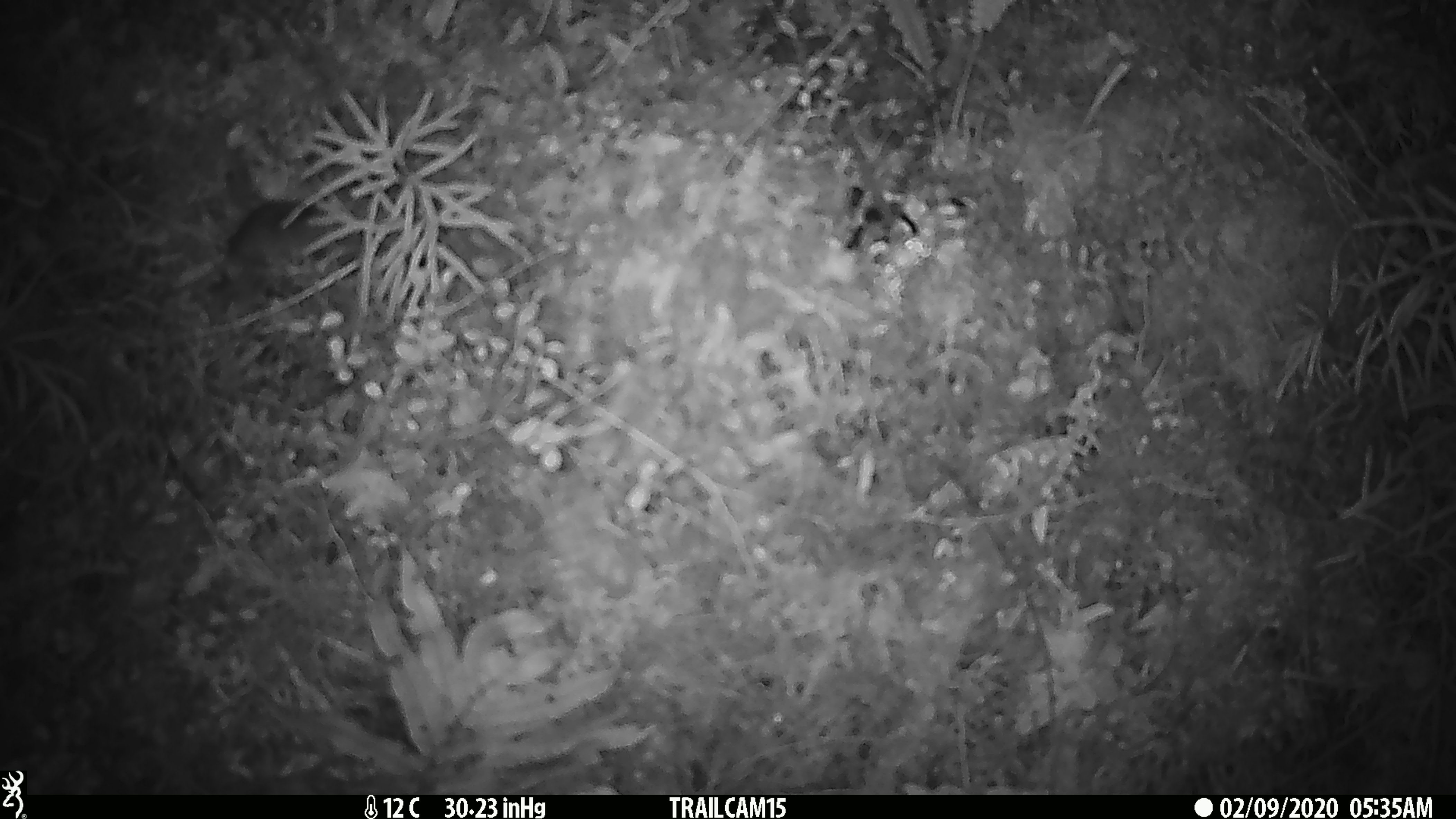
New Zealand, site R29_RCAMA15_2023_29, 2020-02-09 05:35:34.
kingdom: Animalia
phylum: Chordata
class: Mammalia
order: Rodentia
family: Muridae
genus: Mus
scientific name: Mus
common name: mouse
Mouse (Mus).